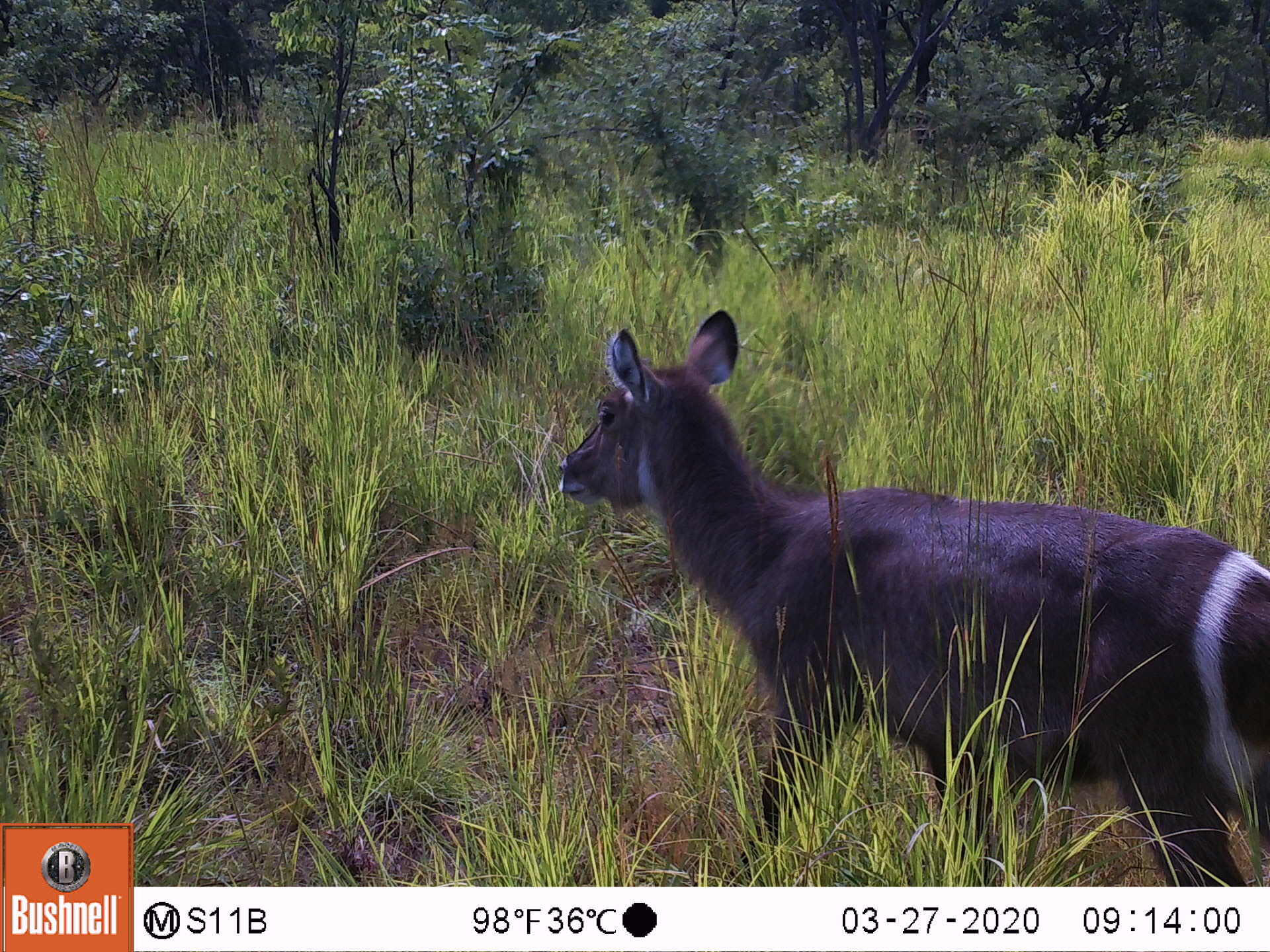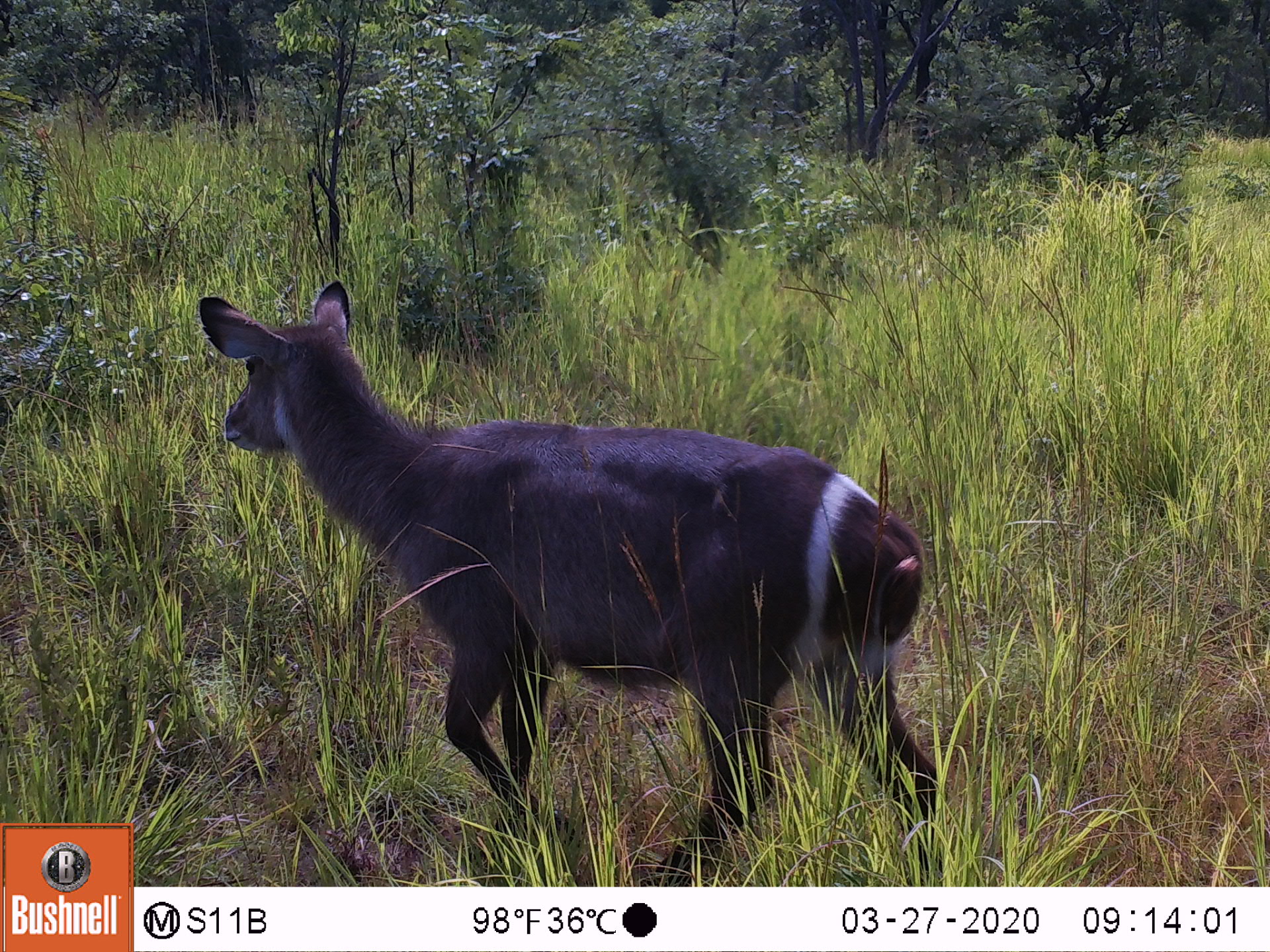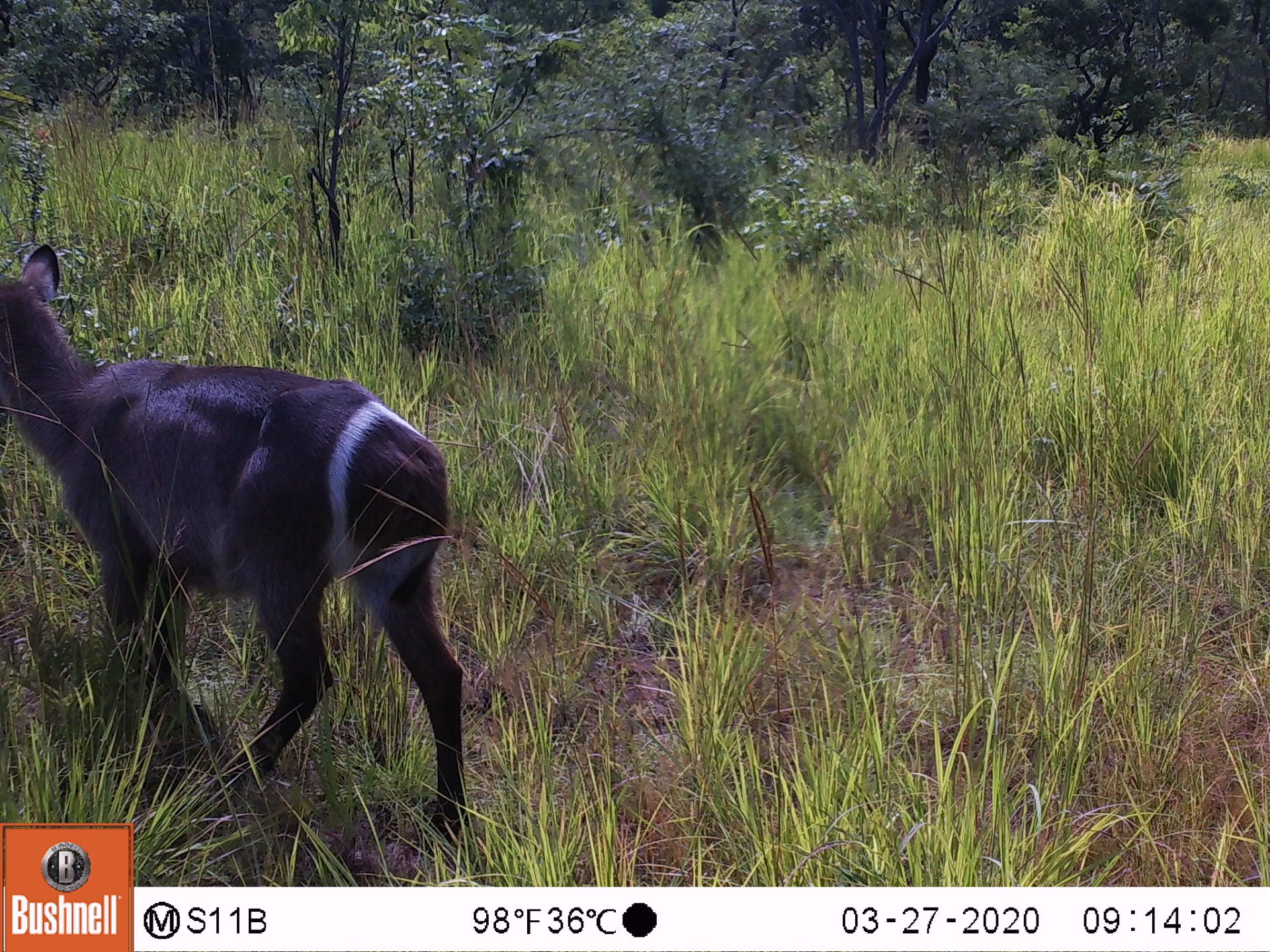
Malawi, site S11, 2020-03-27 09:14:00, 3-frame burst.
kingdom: Animalia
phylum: Chordata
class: Mammalia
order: Artiodactyla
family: Bovidae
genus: Kobus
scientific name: Kobus ellipsiprymnus ellipsiprymnus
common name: common waterbuck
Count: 1.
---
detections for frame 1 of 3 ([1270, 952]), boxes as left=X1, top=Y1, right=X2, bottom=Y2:
common waterbuck: left=552, top=304, right=1268, bottom=882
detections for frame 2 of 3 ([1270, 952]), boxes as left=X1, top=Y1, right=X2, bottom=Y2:
common waterbuck: left=194, top=278, right=952, bottom=884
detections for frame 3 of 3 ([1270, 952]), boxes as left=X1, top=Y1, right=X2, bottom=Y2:
common waterbuck: left=0, top=241, right=469, bottom=819